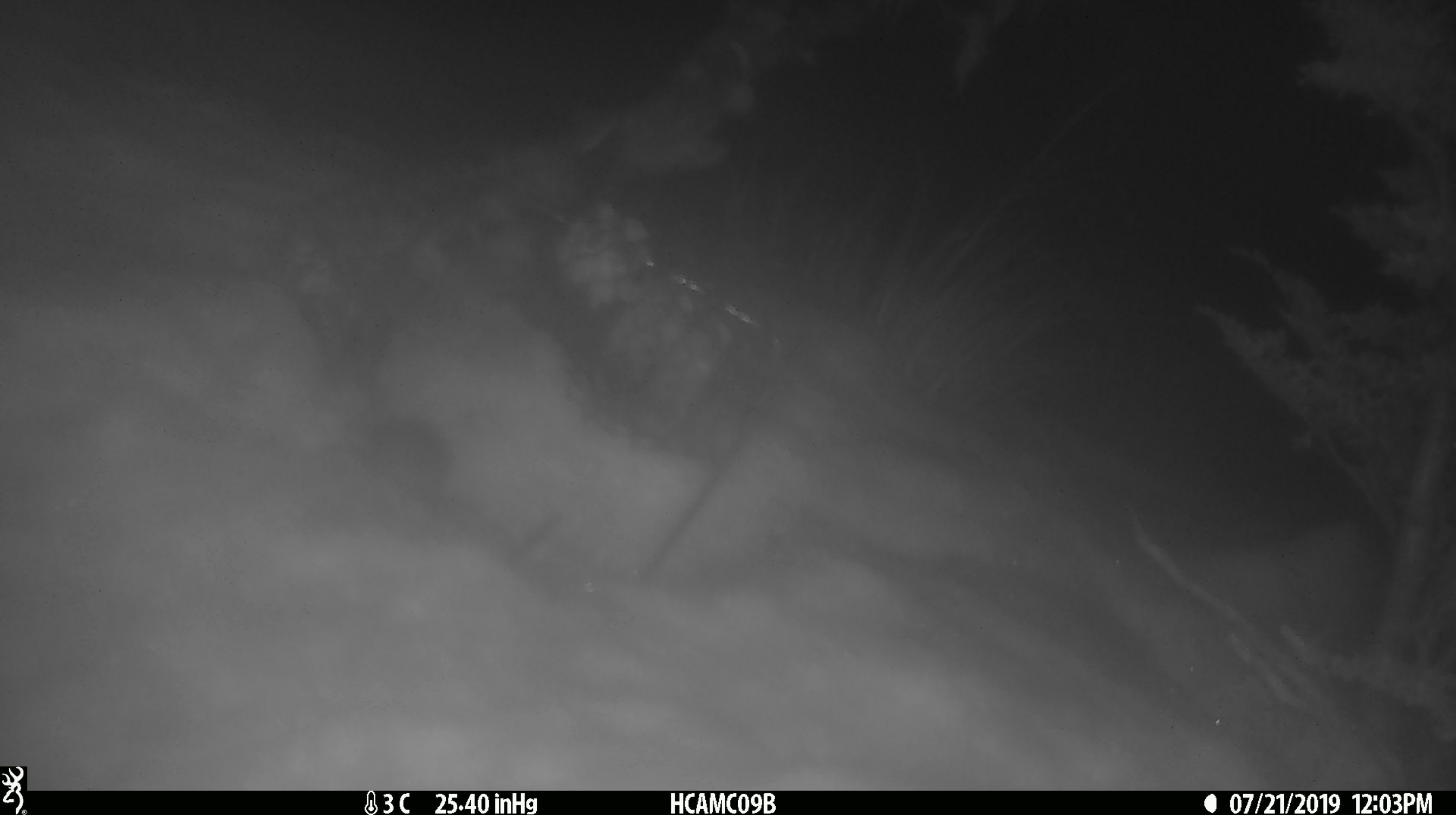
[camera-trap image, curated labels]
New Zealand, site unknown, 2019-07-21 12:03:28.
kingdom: Animalia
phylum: Chordata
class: Mammalia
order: Rodentia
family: Muridae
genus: Mus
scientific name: Mus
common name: mouse